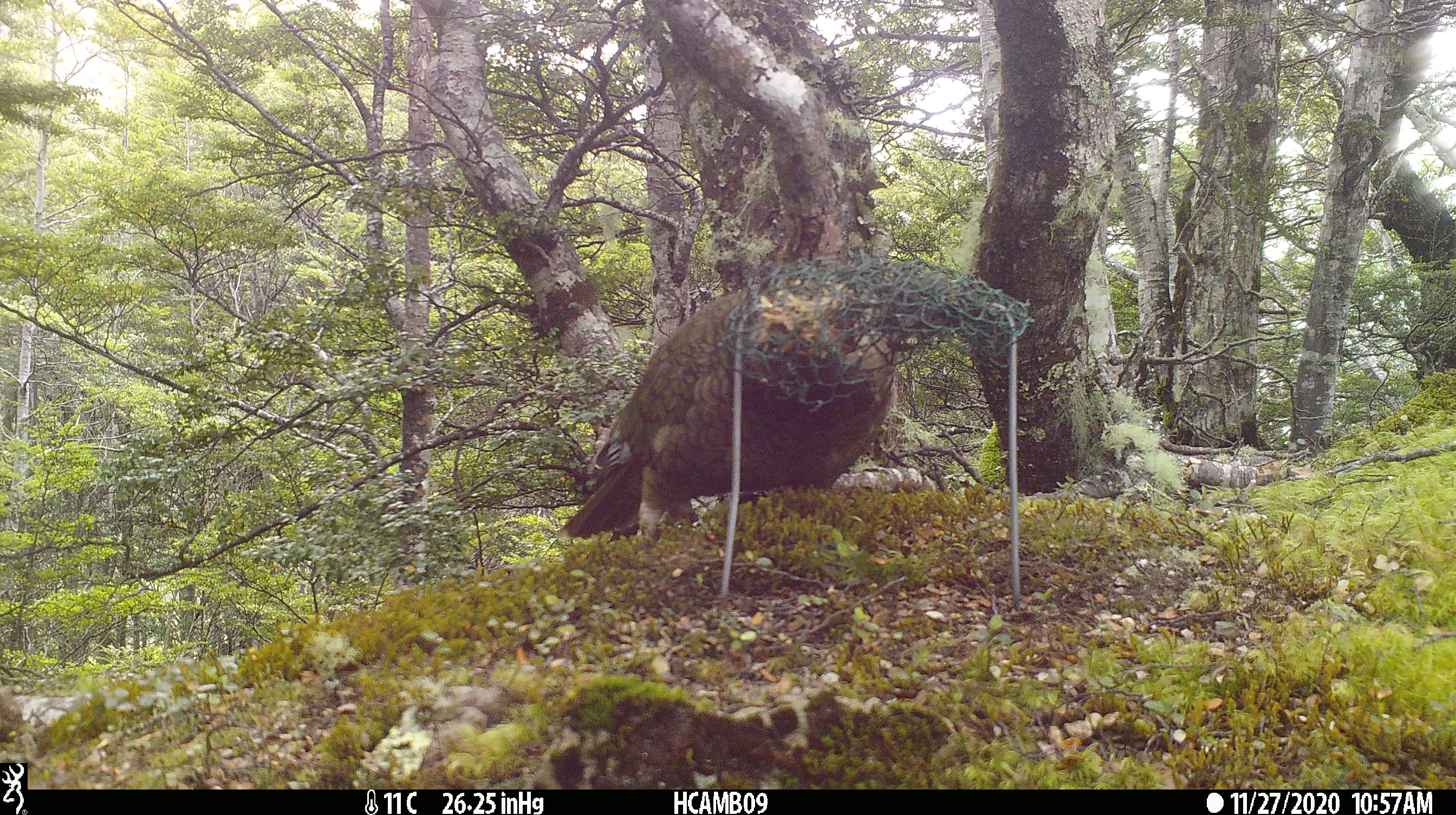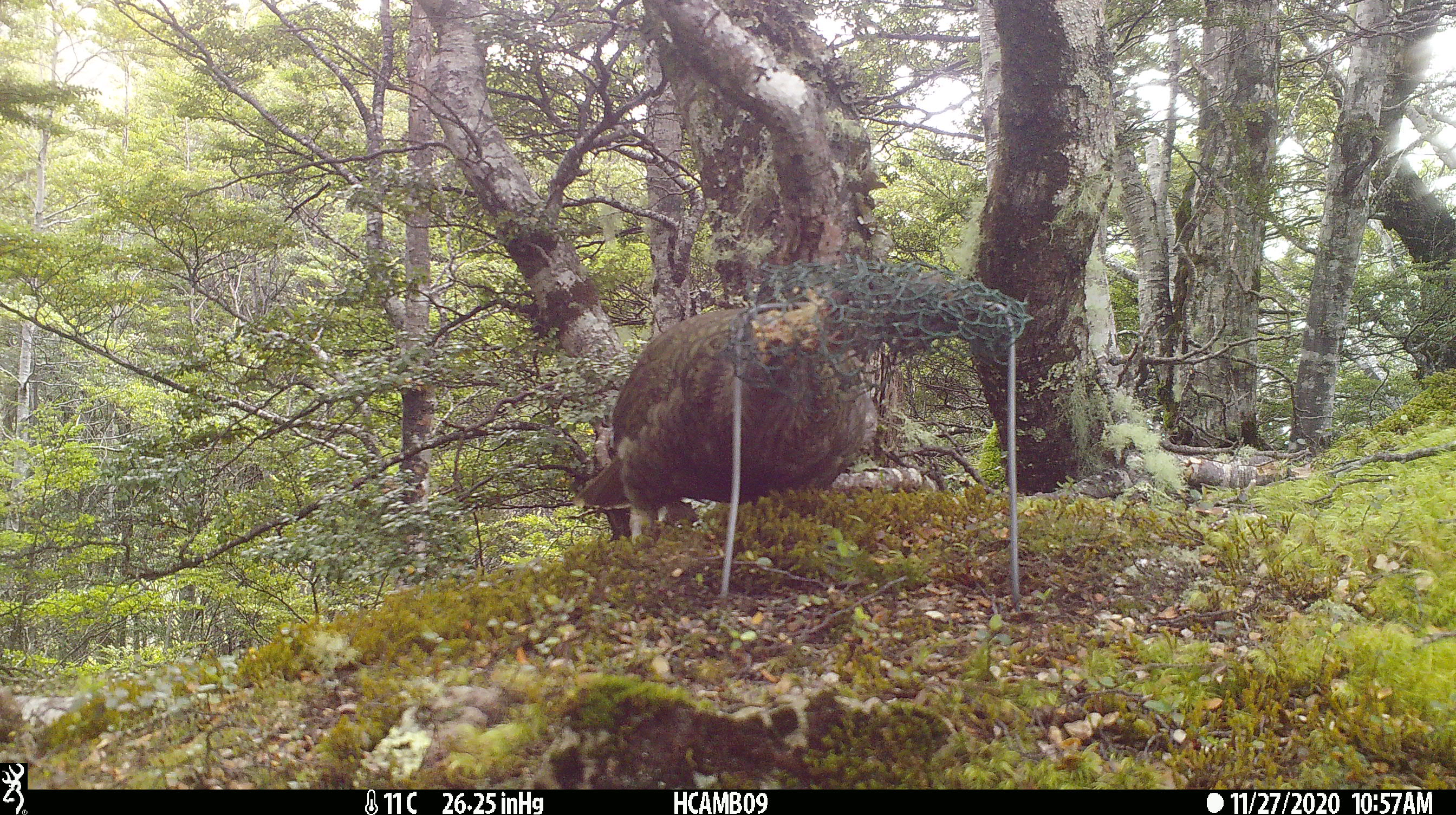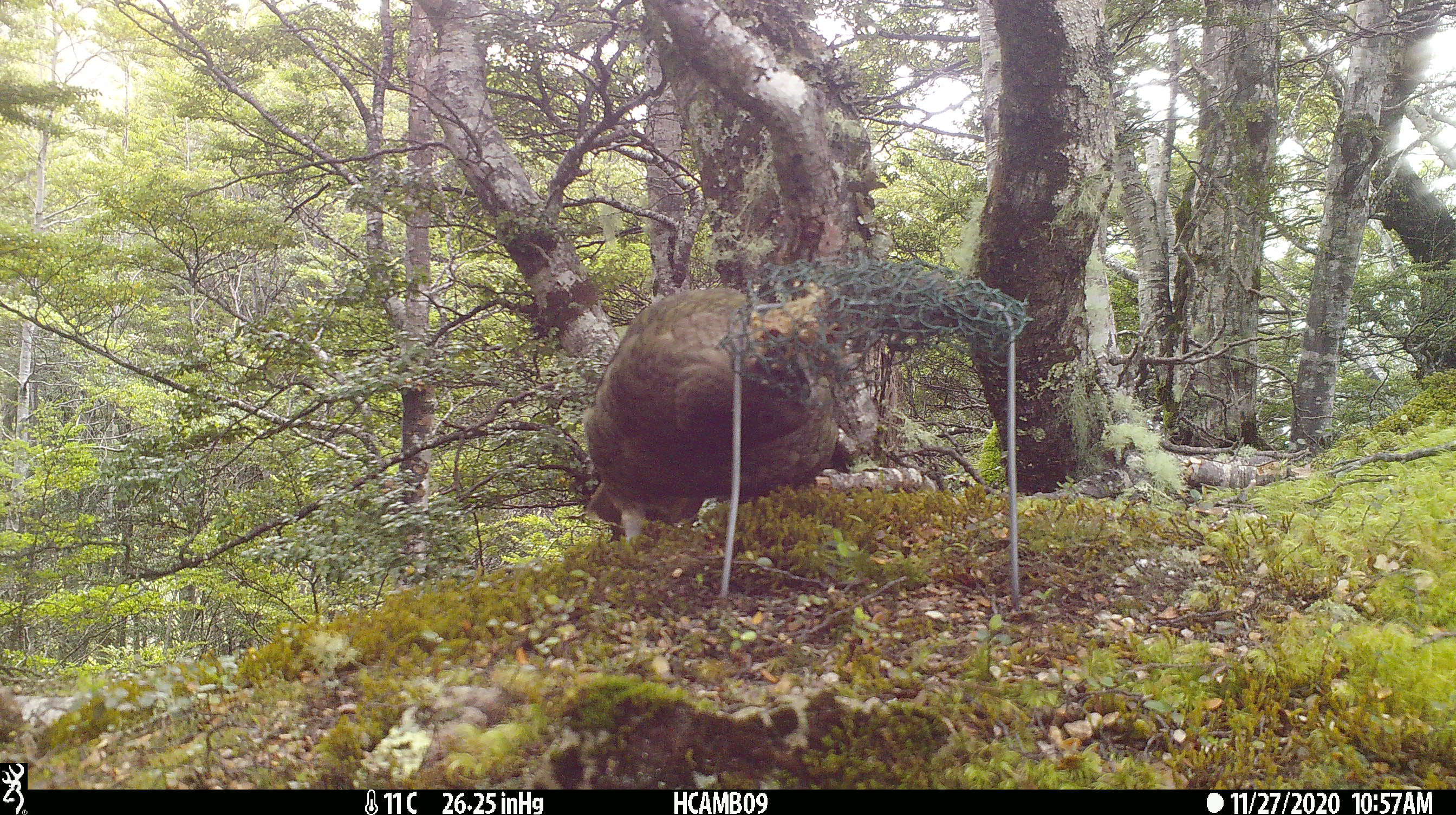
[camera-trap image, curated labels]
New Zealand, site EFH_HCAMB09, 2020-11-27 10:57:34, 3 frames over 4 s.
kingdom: Animalia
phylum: Chordata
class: Aves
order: Psittaciformes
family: Strigopidae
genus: Nestor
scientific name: Nestor notabilis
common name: kea